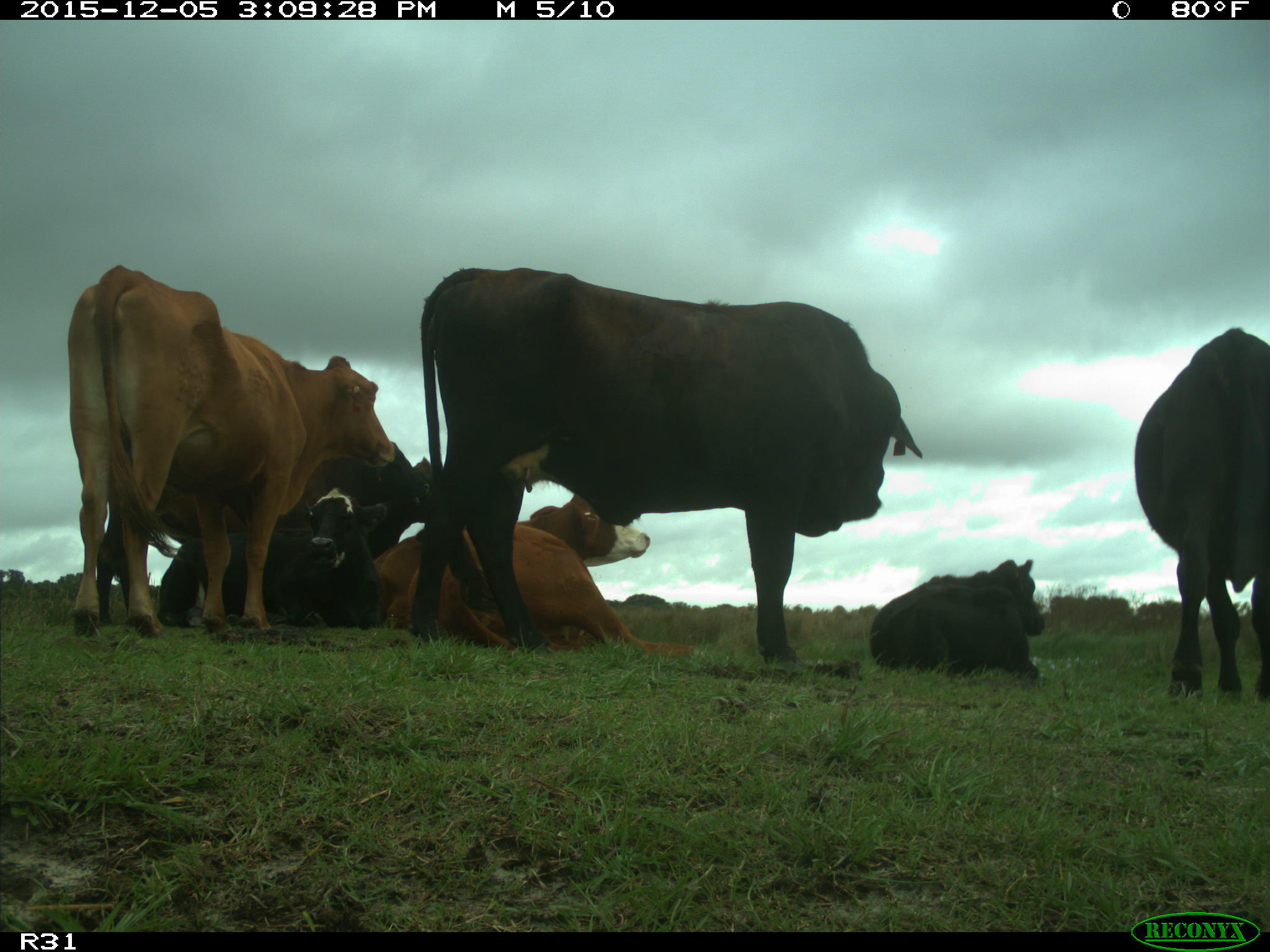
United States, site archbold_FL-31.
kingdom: Animalia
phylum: Chordata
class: Mammalia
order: Artiodactyla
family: Bovidae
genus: Bos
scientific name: Bos taurus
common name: domestic cow